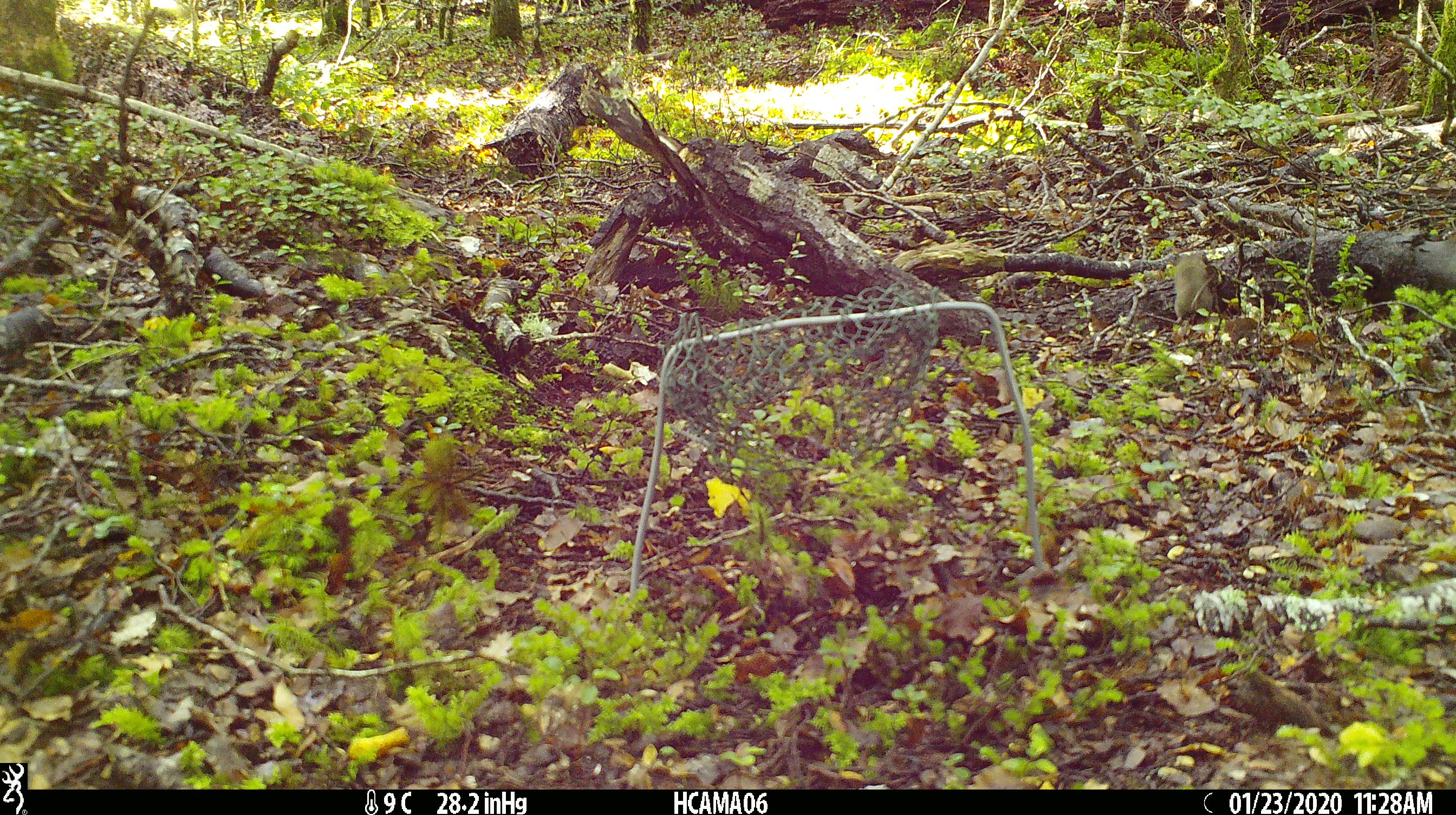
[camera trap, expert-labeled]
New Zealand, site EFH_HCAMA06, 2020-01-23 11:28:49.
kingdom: Animalia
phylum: Chordata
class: Mammalia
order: Rodentia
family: Muridae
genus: Mus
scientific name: Mus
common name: mouse